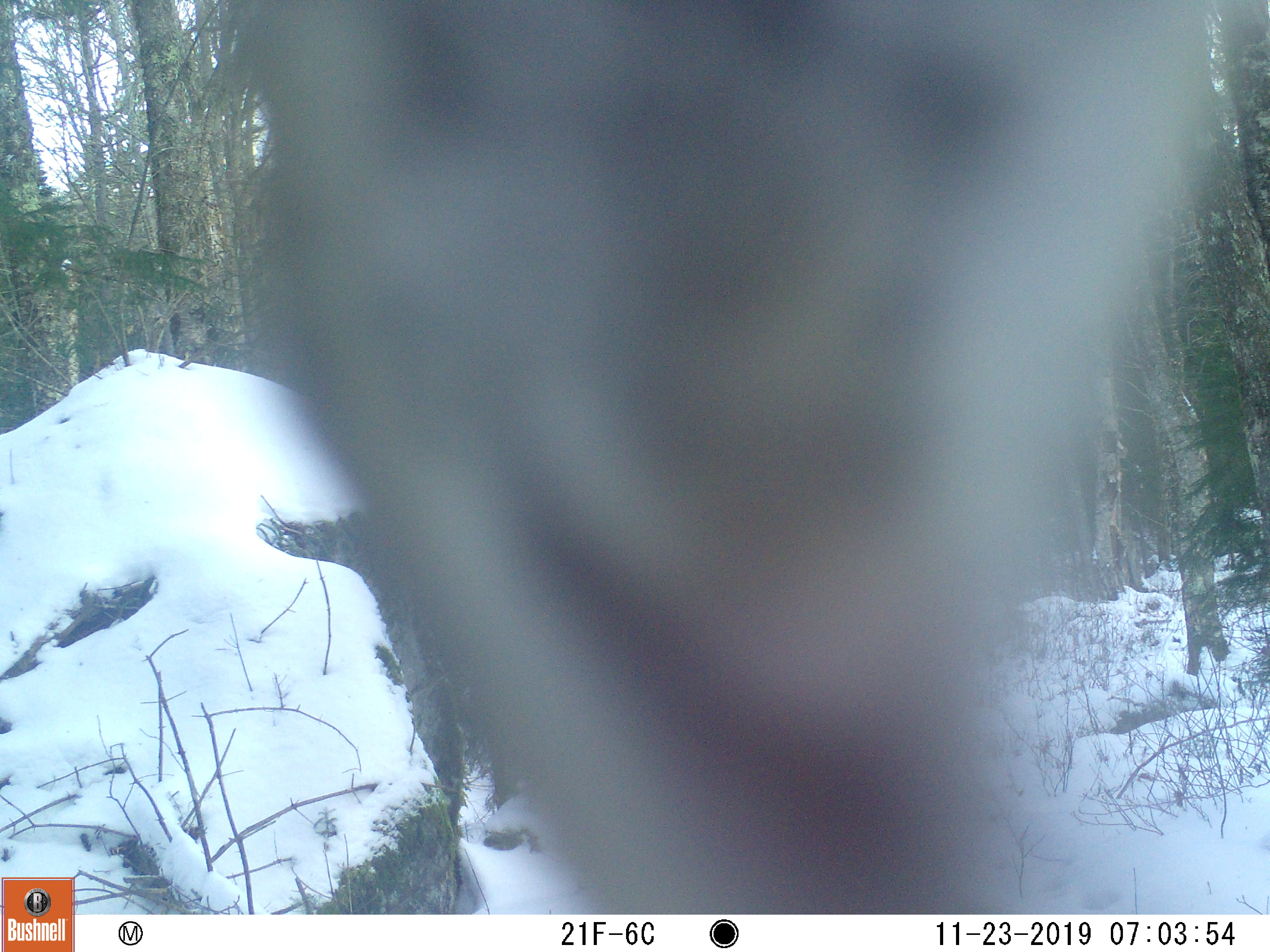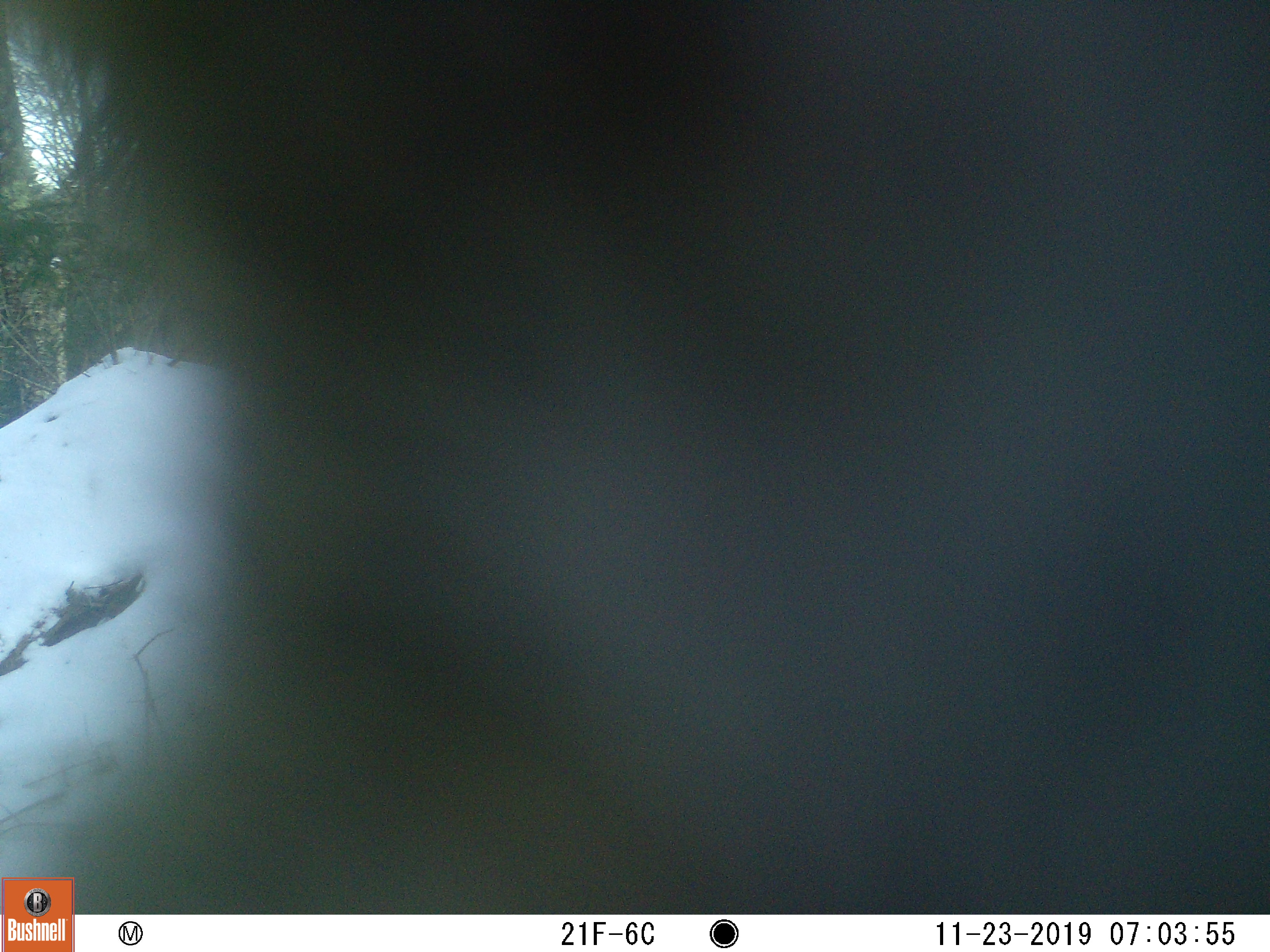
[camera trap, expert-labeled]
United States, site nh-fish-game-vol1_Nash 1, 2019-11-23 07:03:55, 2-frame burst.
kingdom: Animalia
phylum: Chordata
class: Mammalia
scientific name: Mammalia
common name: mammal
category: mammal sp.